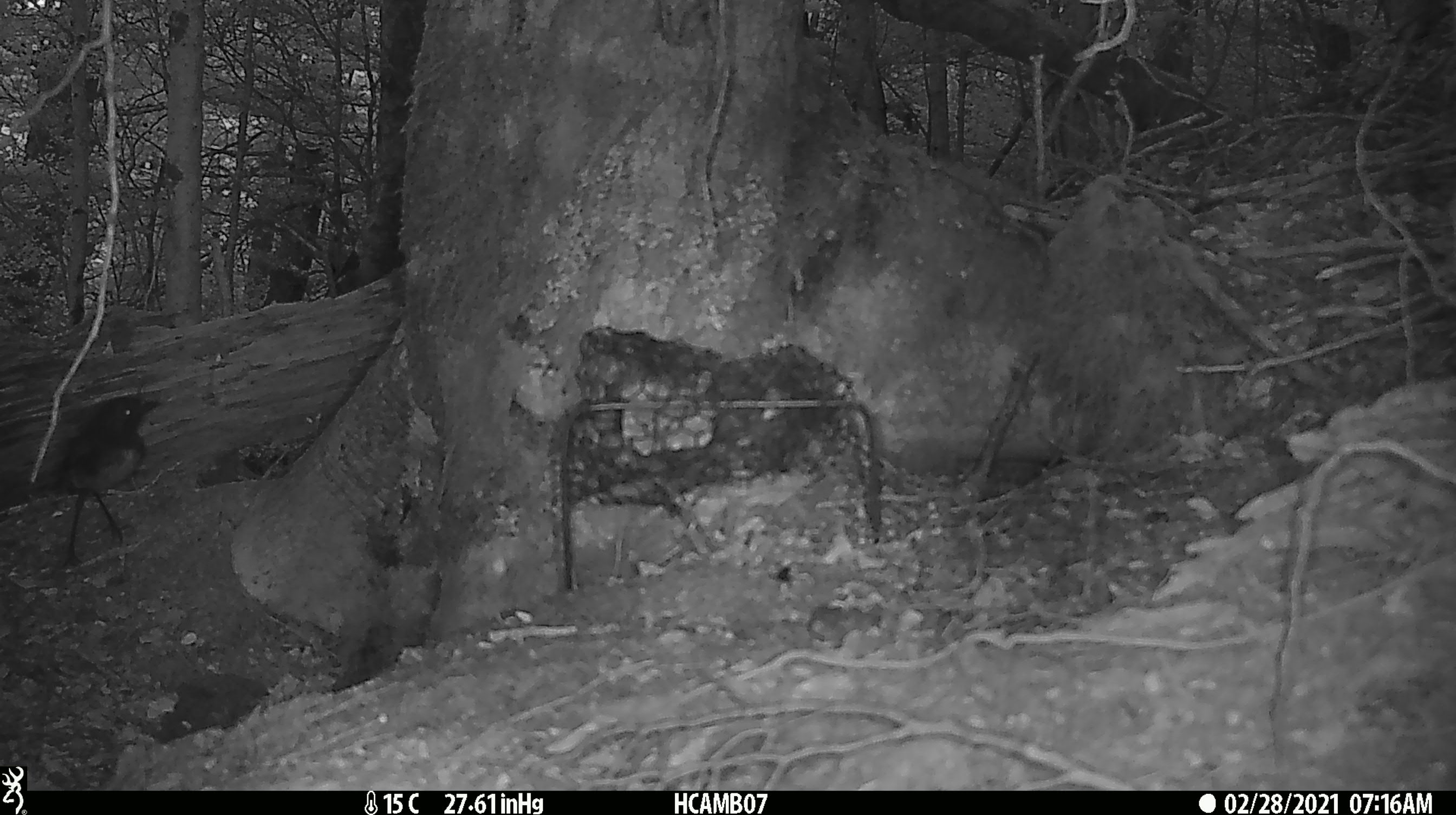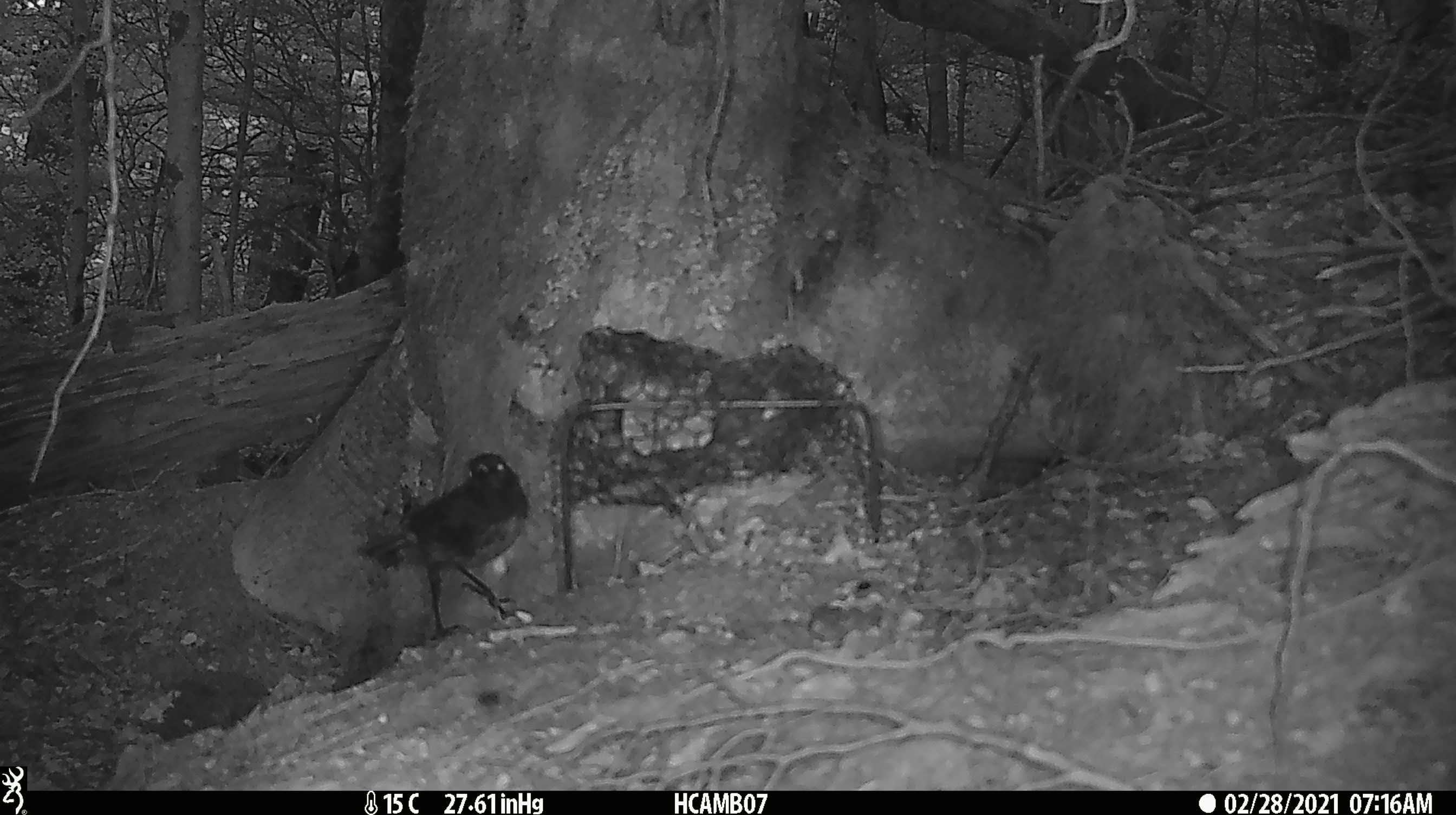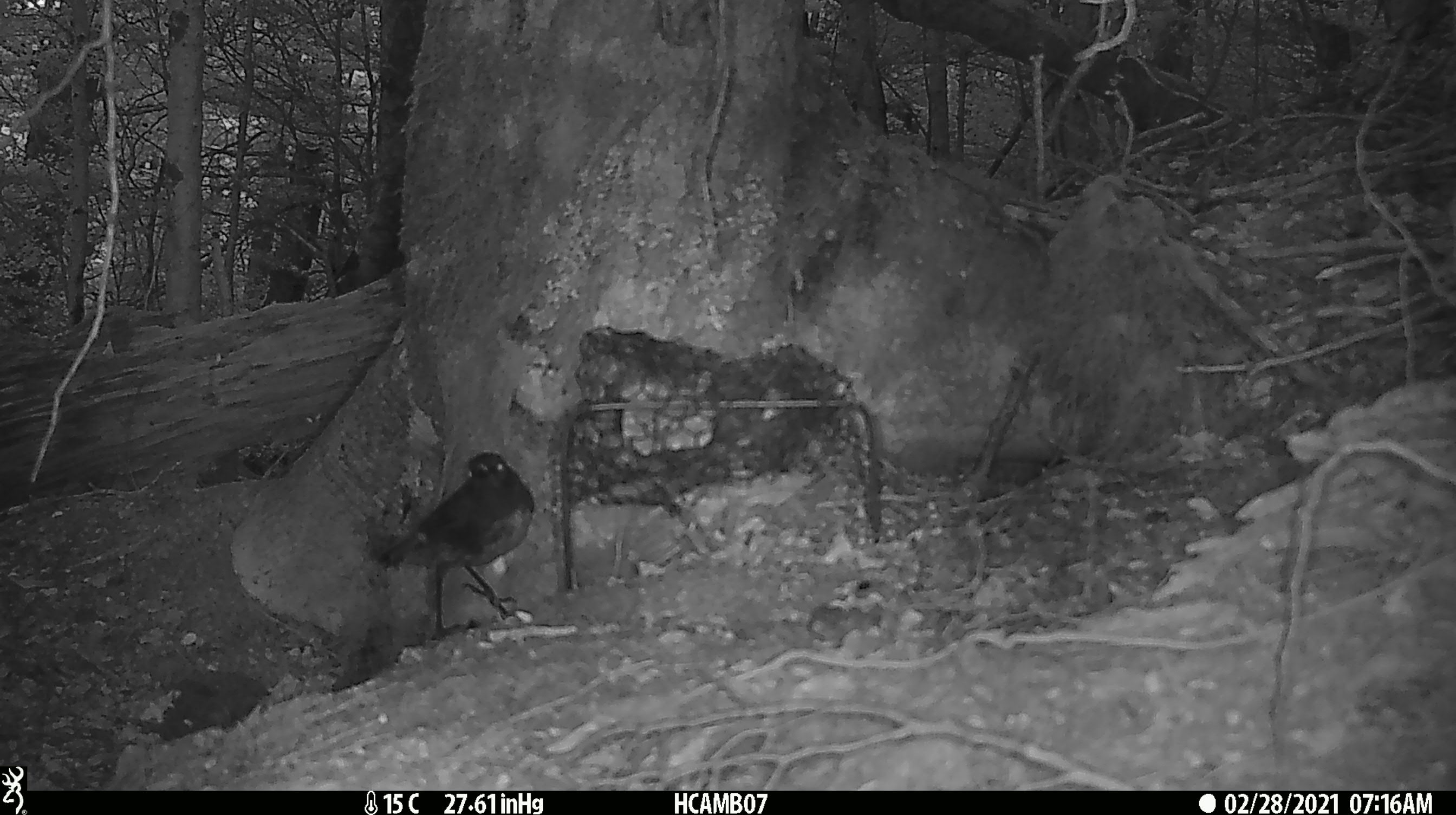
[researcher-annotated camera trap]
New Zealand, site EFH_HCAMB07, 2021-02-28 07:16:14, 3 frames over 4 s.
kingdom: Animalia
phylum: Chordata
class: Aves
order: Passeriformes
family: Petroicidae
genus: Petroica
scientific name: Petroica australis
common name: new zealand robin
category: robin